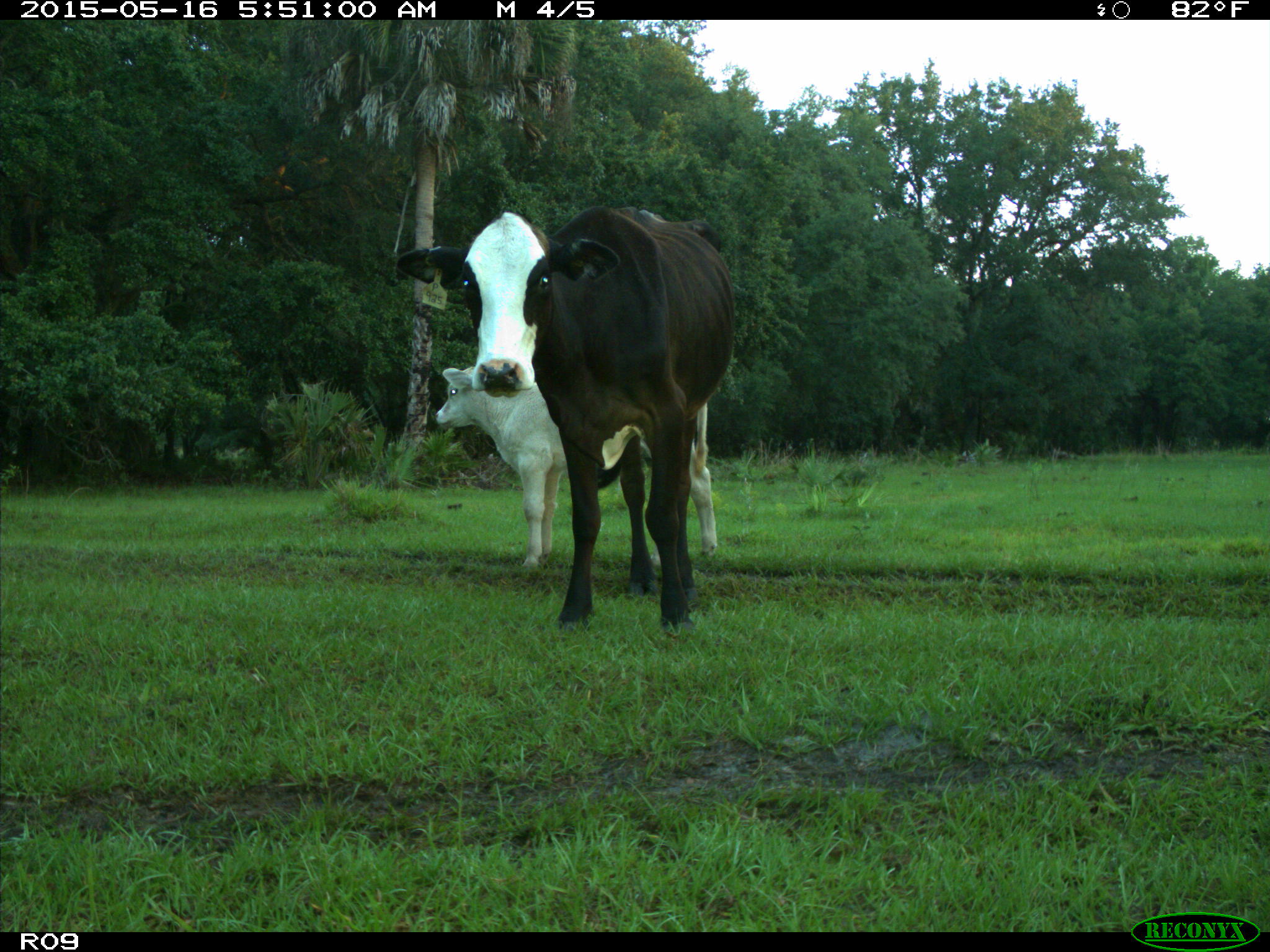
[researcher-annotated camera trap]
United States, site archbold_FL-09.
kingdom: Animalia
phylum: Chordata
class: Mammalia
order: Artiodactyla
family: Bovidae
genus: Bos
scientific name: Bos taurus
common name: domestic cow